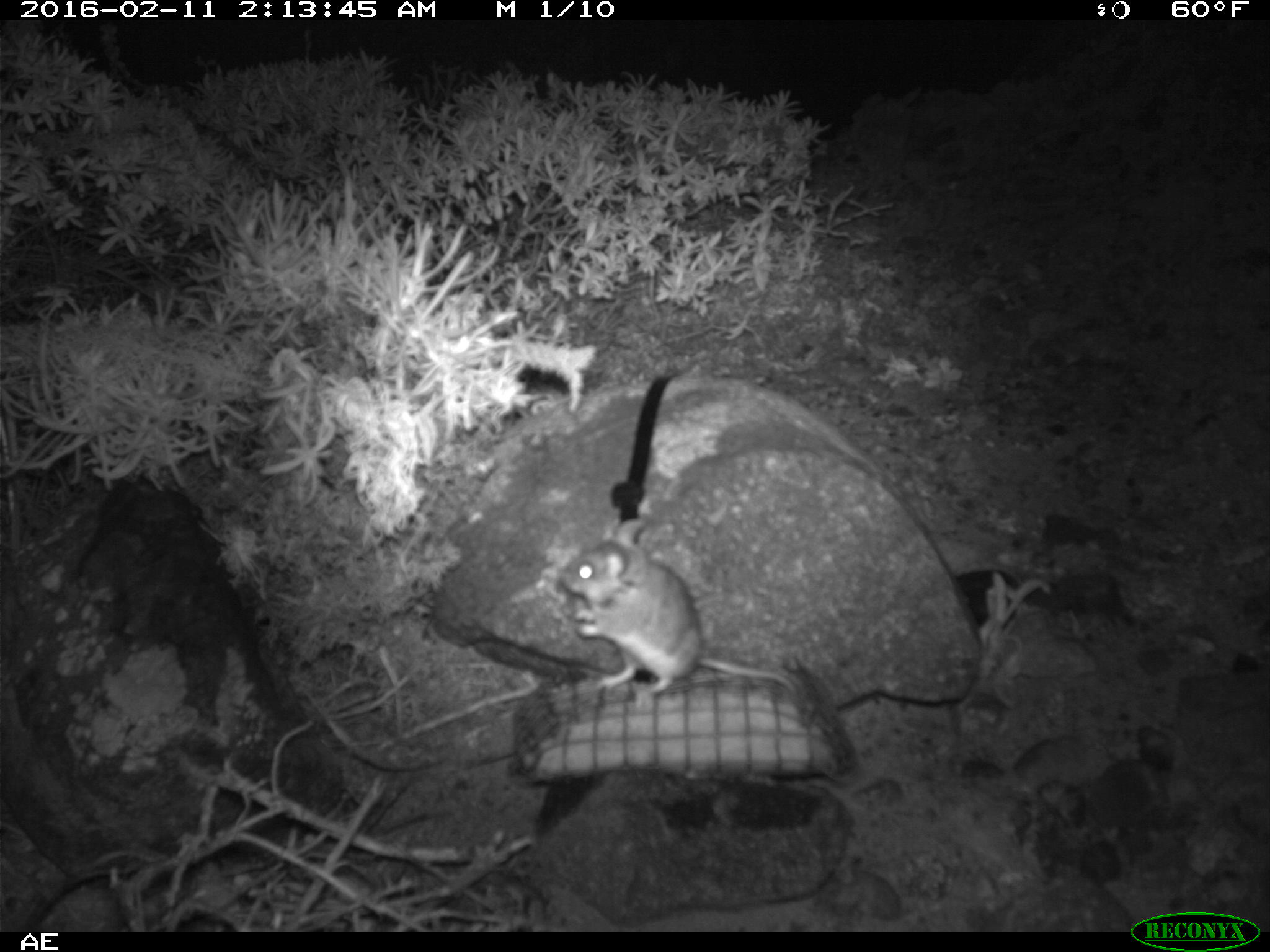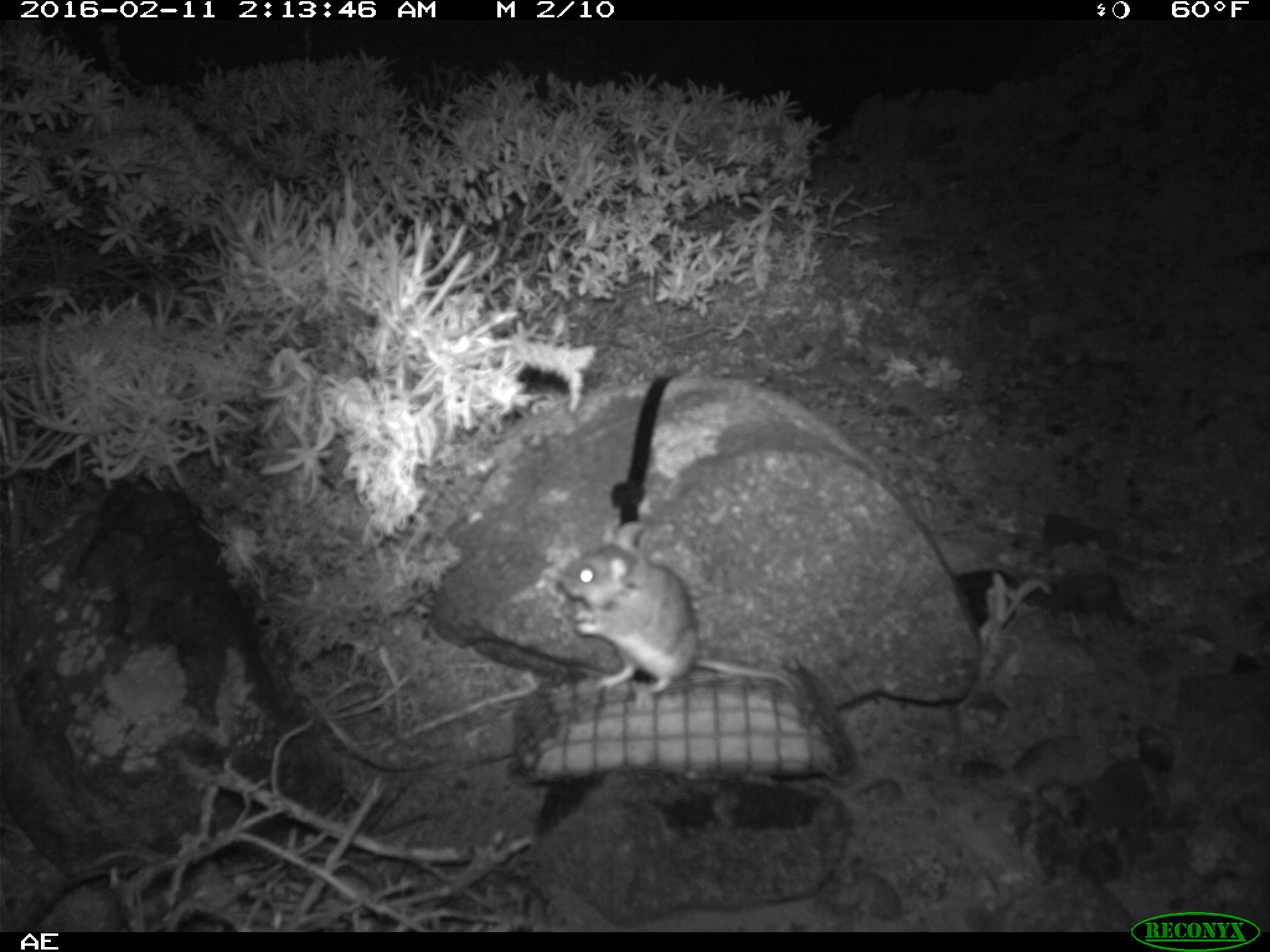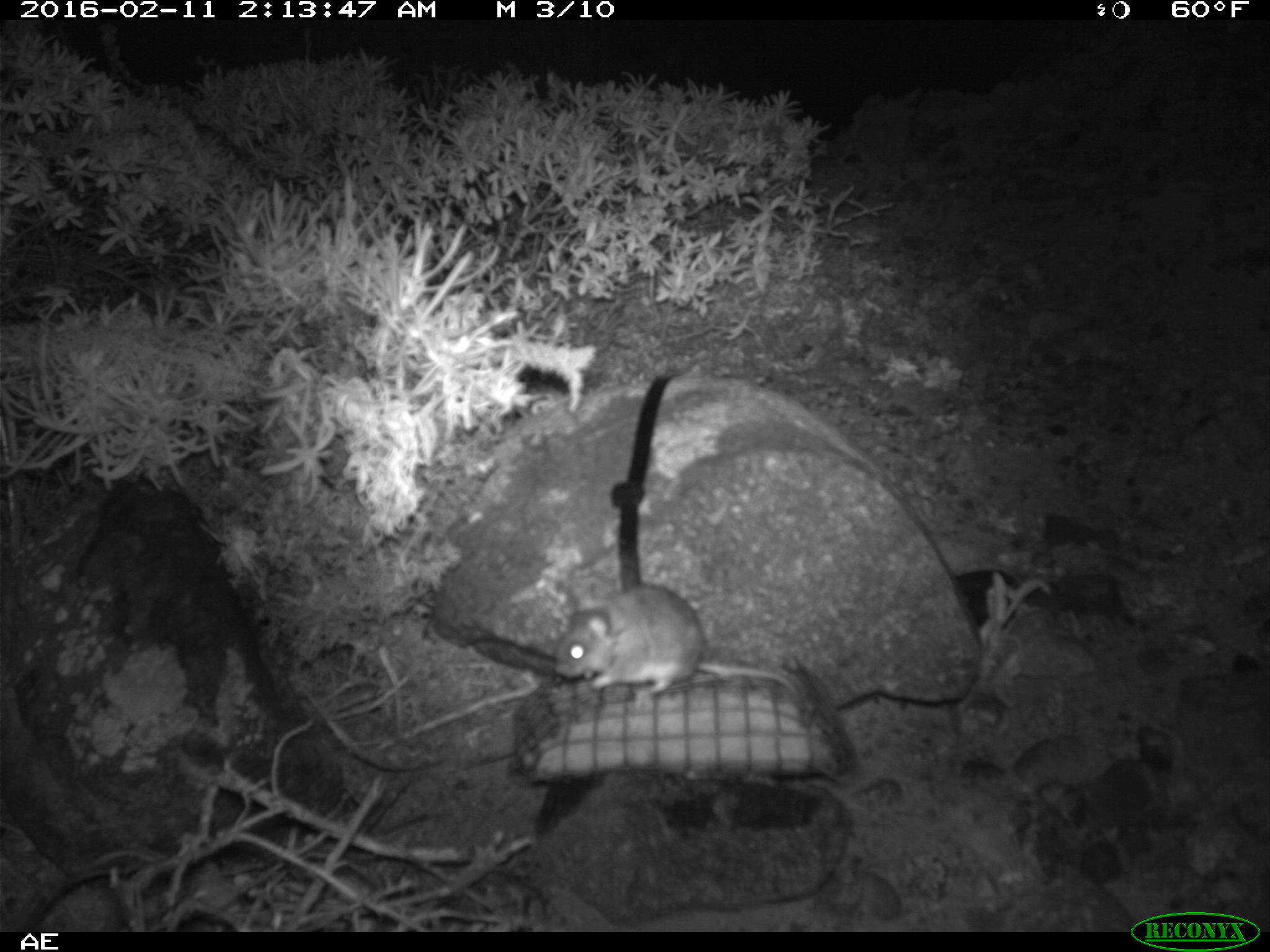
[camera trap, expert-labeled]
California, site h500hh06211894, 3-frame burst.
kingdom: Animalia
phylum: Chordata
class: Mammalia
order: Rodentia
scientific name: Rodentia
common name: rodent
Rodent (Rodentia).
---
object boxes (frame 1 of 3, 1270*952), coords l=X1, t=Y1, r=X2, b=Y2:
rodent: l=561, t=517, r=799, b=711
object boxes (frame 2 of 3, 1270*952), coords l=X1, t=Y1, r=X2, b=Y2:
rodent: l=549, t=514, r=799, b=697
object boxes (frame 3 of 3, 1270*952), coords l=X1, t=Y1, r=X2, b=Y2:
rodent: l=556, t=584, r=797, b=700